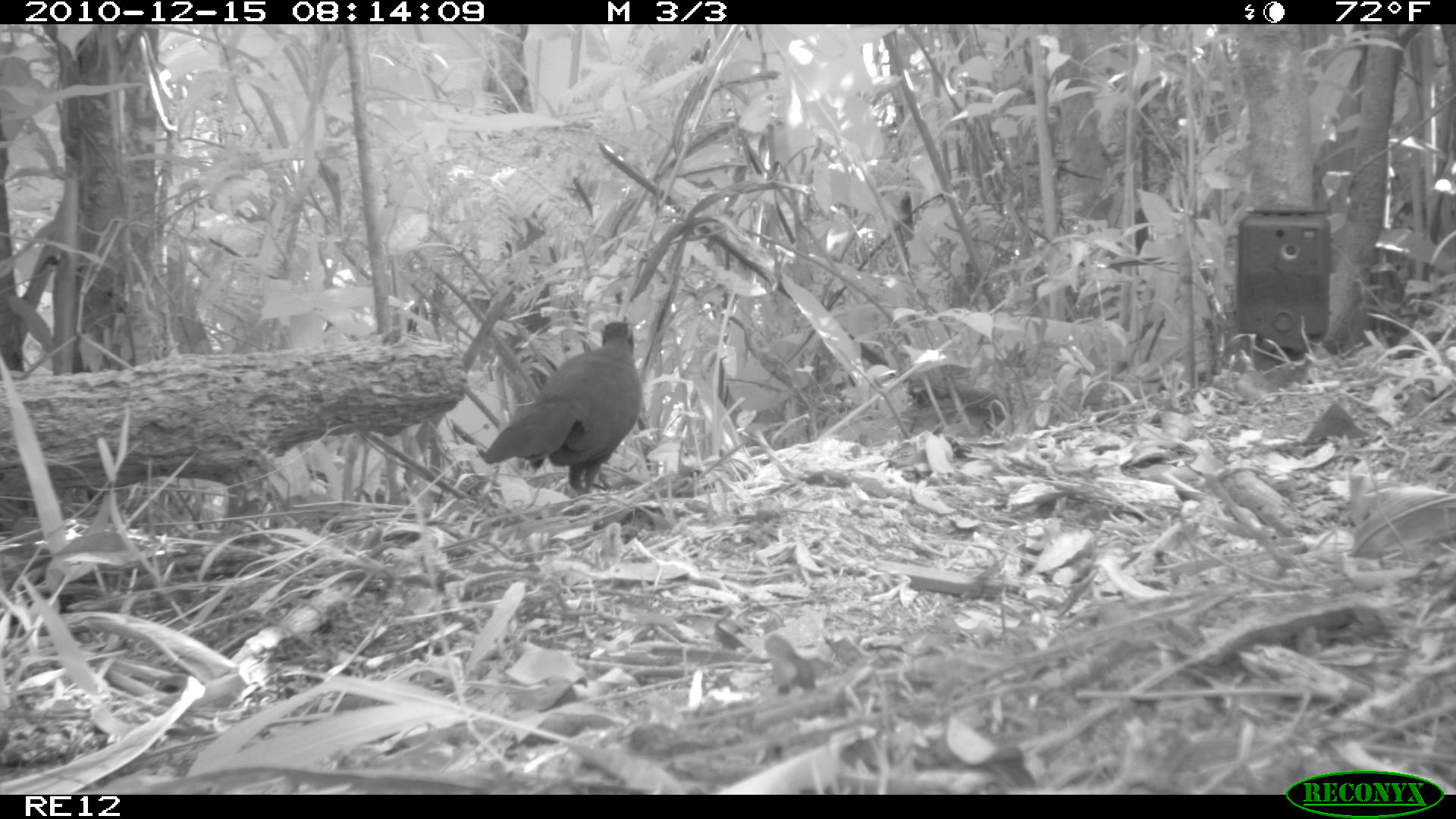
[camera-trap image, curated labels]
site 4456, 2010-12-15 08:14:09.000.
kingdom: Animalia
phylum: Chordata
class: Aves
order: Cuculiformes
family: Cuculidae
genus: Coua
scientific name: Coua serriana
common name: red-breasted coua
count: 1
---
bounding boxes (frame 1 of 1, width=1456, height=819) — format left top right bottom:
coua serriana: 481 316 643 495